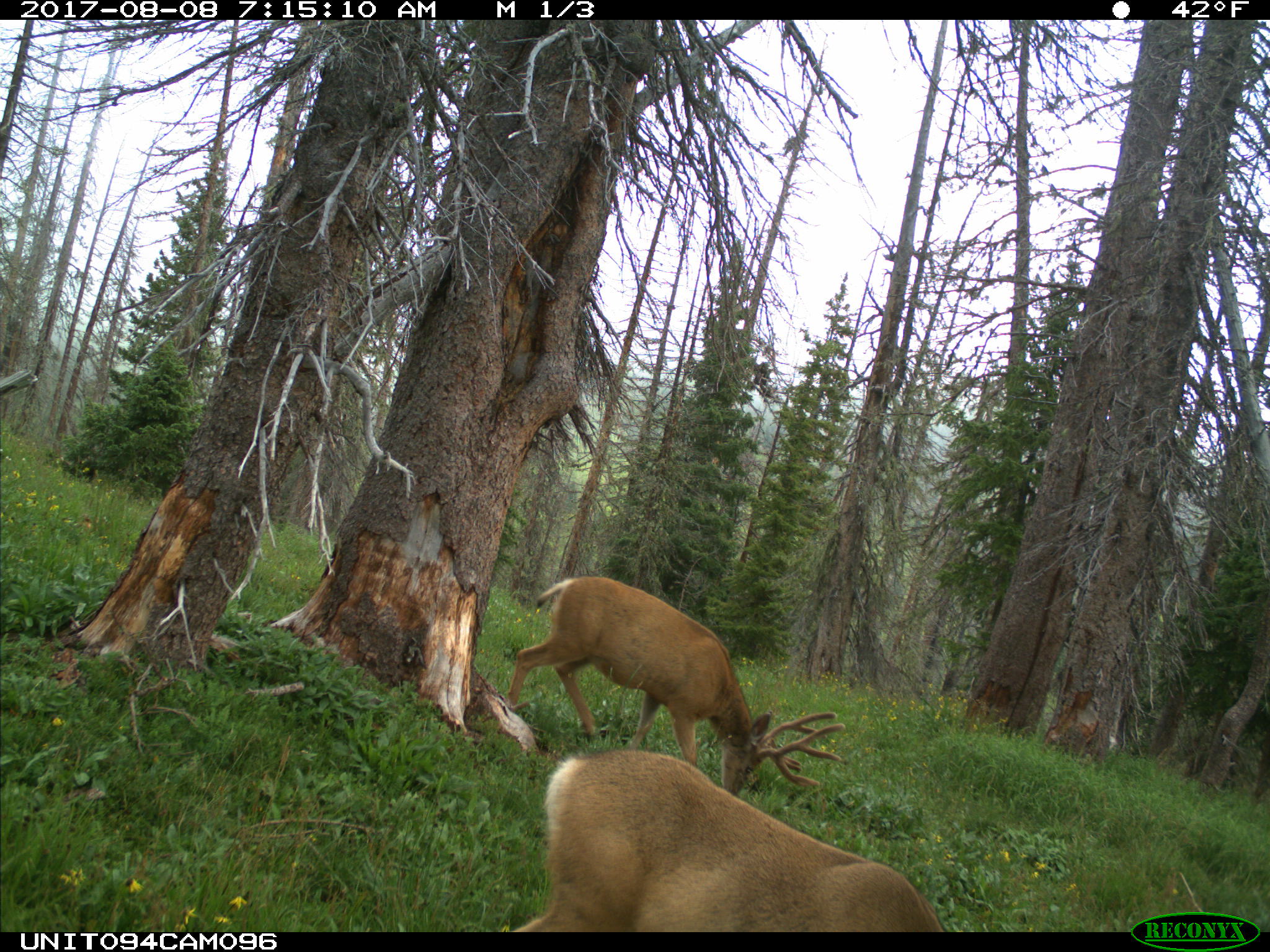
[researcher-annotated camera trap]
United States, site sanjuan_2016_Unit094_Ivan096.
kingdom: Animalia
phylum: Chordata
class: Mammalia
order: Artiodactyla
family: Cervidae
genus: Odocoileus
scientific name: Odocoileus hemionus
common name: mule deer